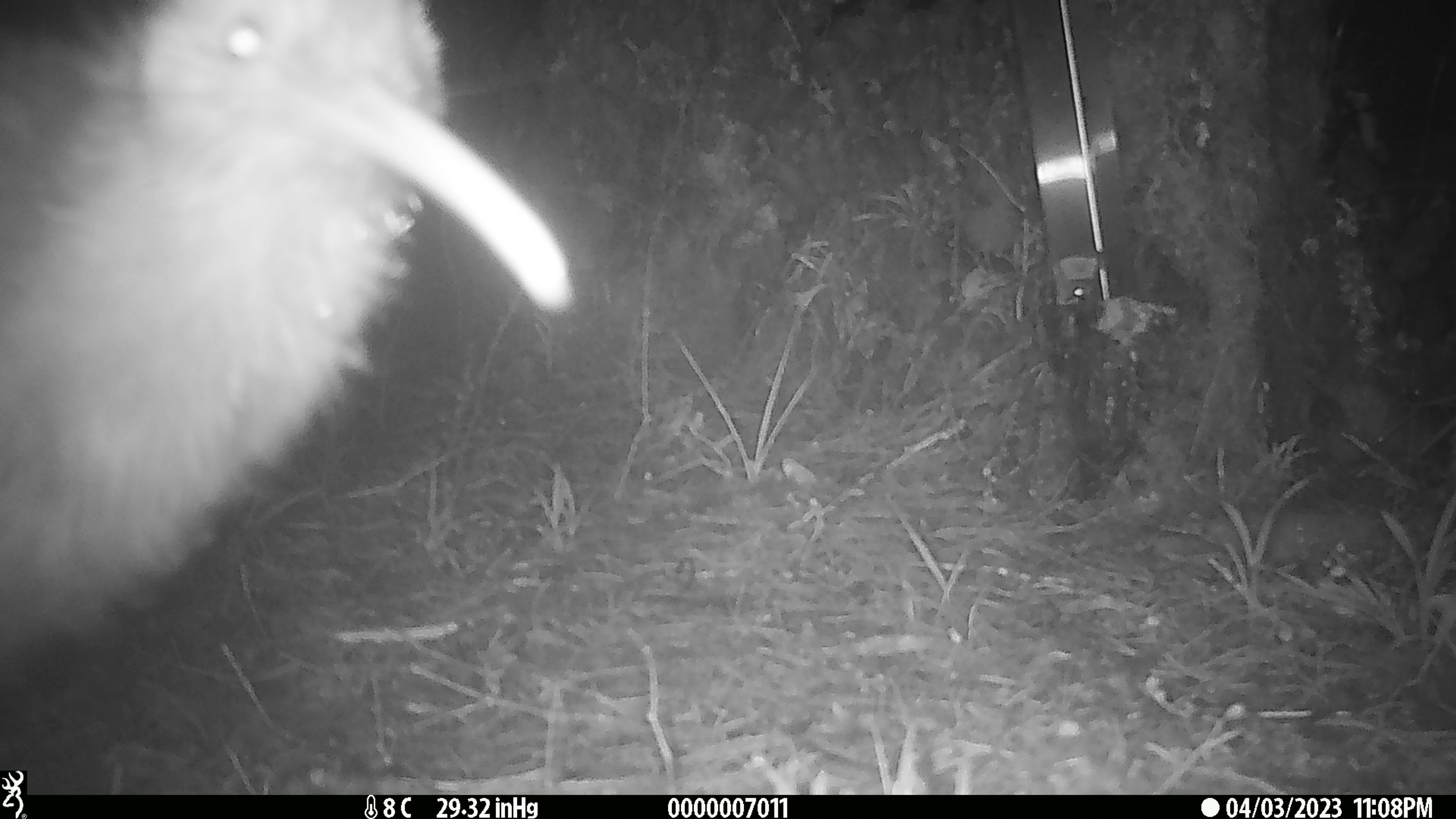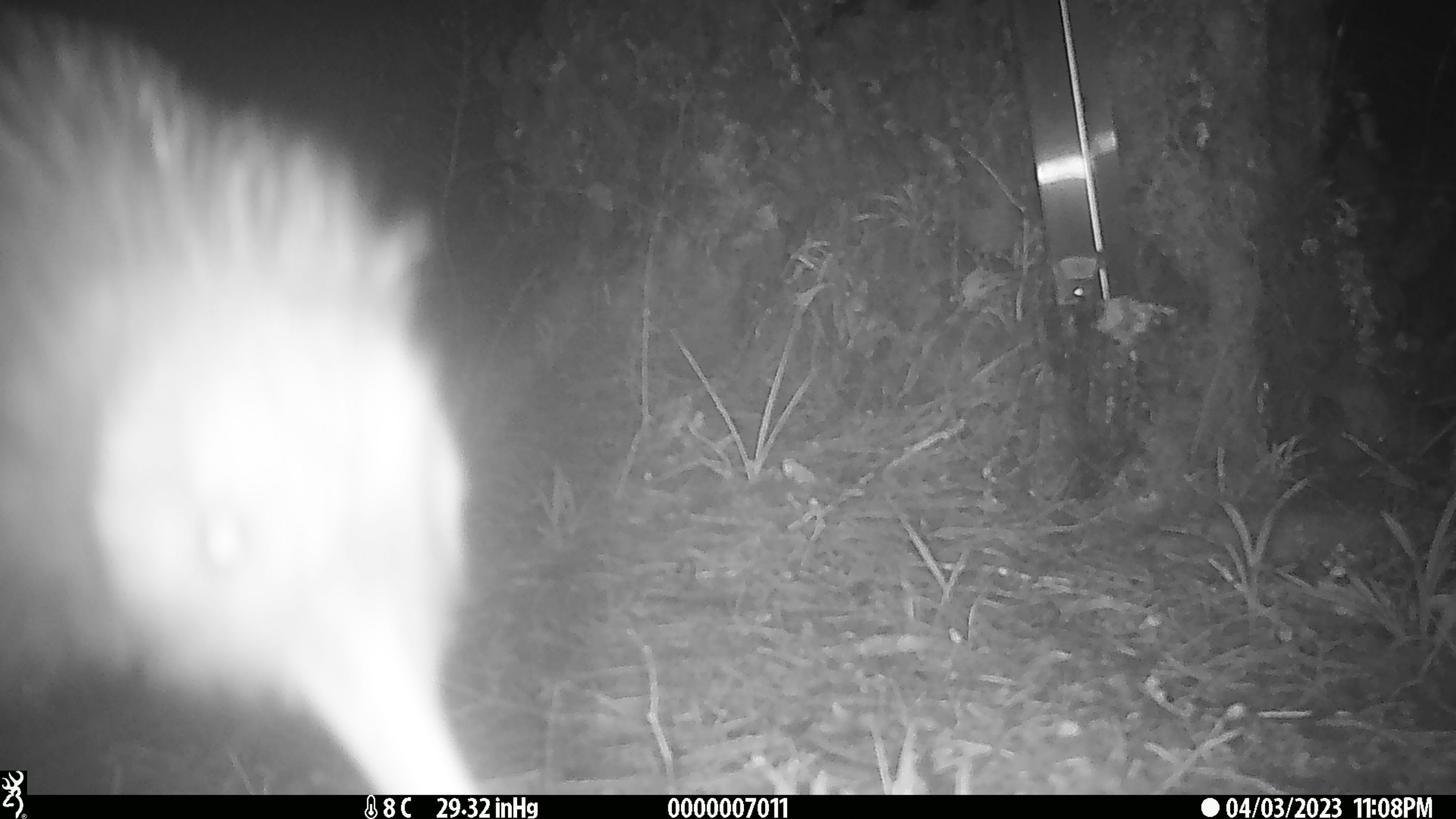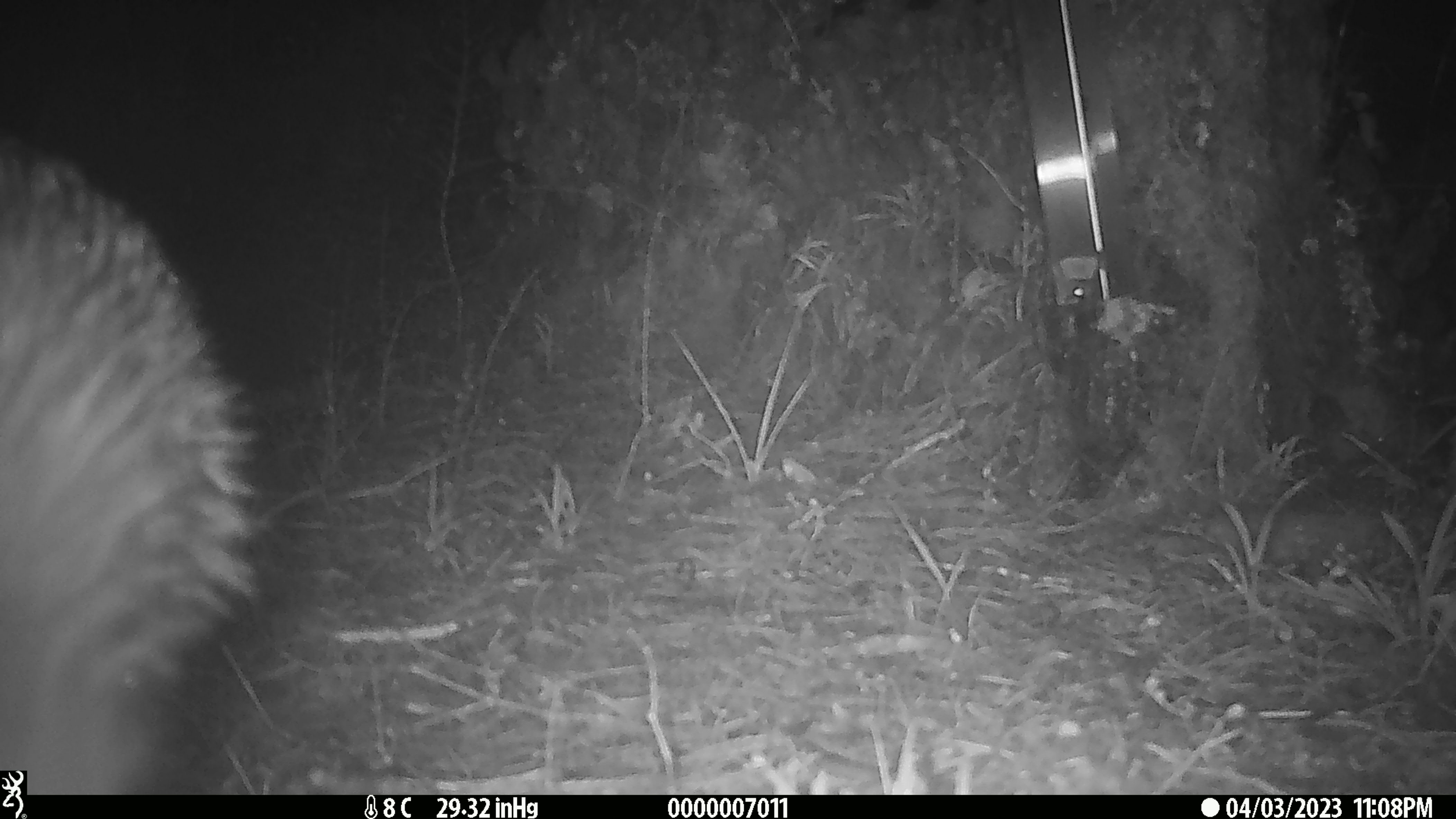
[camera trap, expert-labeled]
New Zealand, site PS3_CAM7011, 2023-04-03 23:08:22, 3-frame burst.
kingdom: Animalia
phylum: Chordata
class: Aves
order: Apterygiformes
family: Apterygidae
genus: Apteryx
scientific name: Apteryx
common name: kiwi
Kiwi (Apteryx).